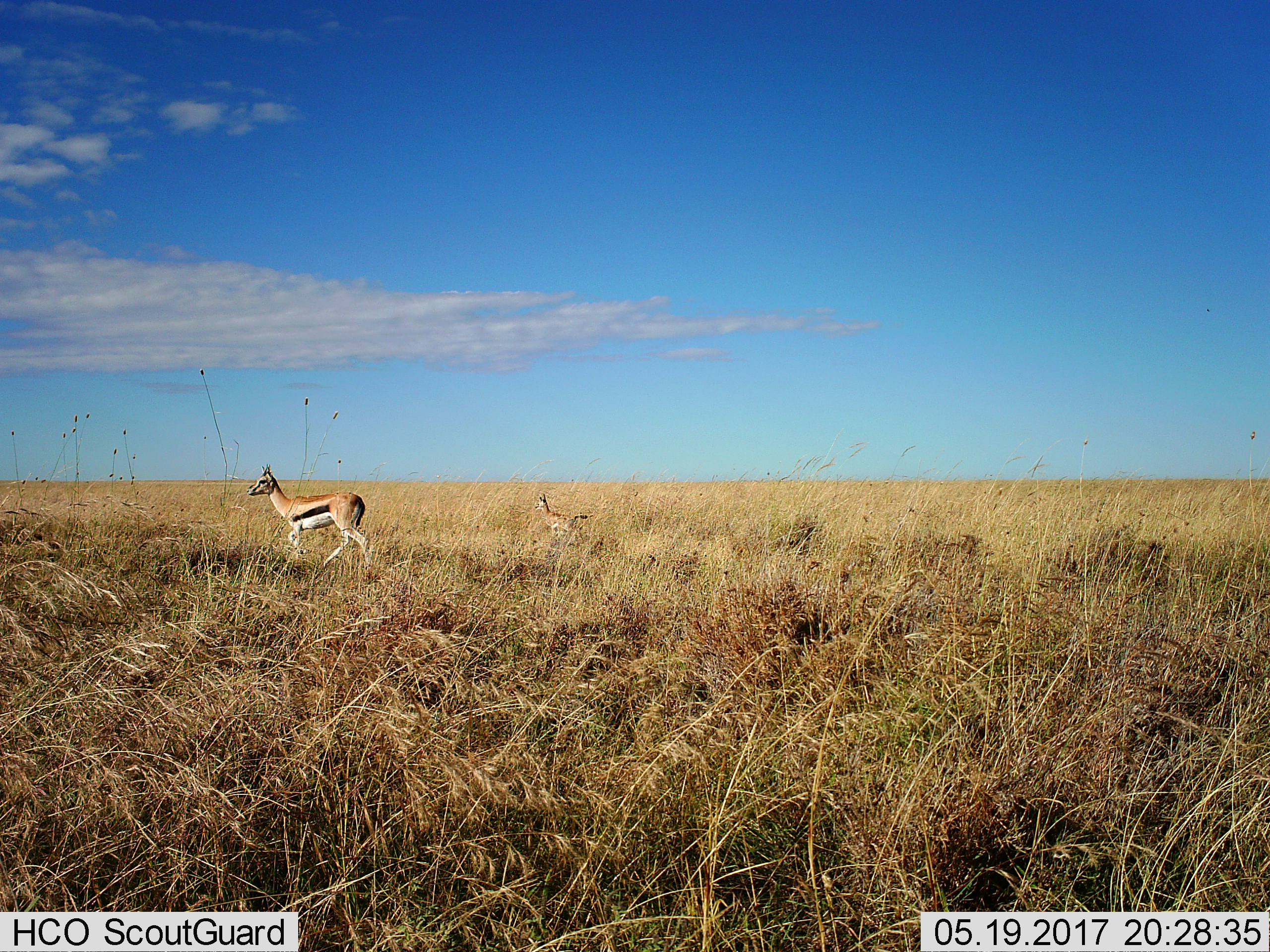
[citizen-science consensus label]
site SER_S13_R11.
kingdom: Animalia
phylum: Chordata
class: Mammalia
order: Artiodactyla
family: Bovidae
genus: Eudorcas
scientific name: Eudorcas thomsonii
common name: thomson's gazelle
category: gazellethomsons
Gazellethomsons (thomson's gazelle) (Eudorcas thomsonii), count 2. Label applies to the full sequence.